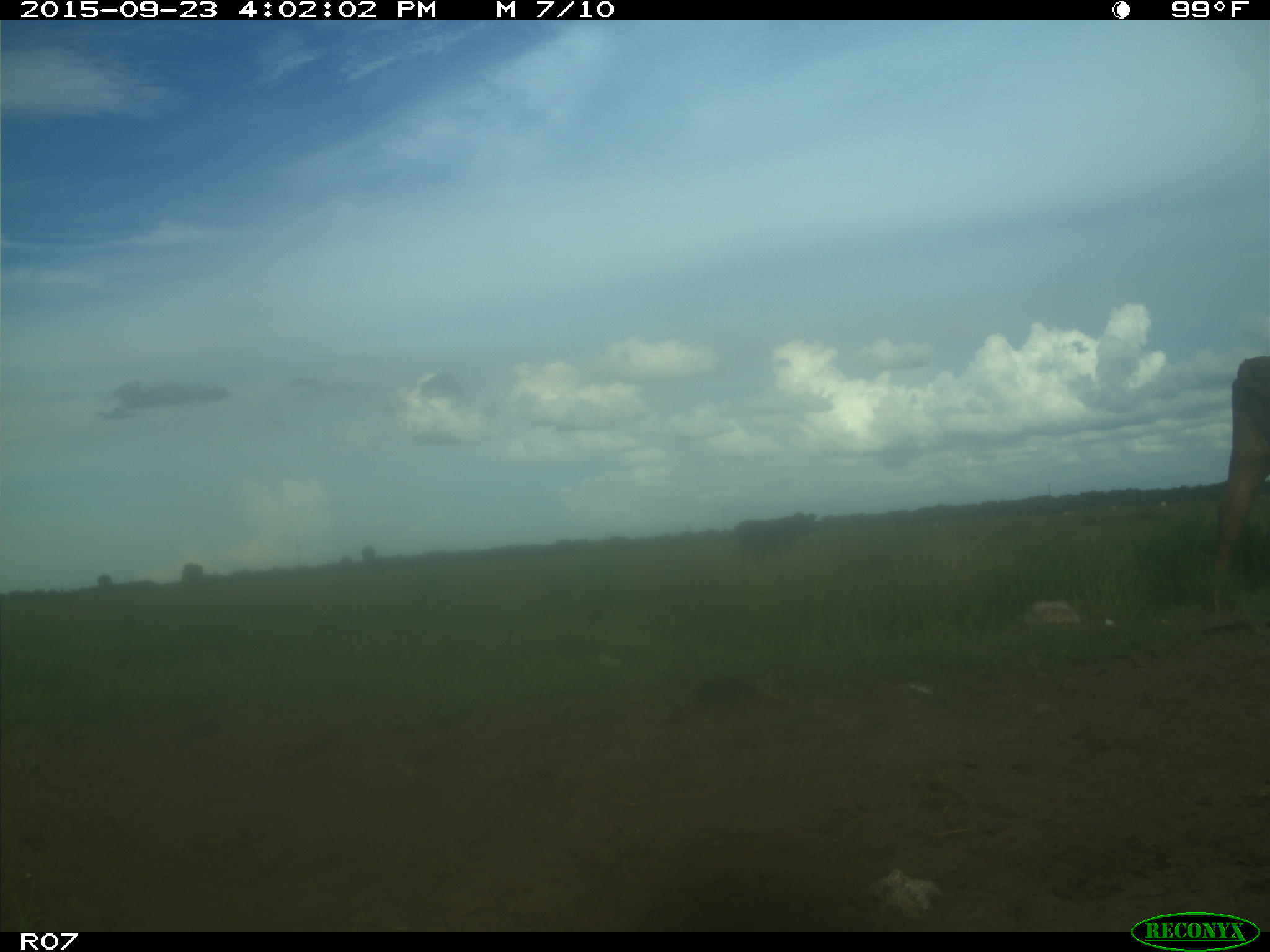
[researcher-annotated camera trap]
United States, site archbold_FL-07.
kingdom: Animalia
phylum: Chordata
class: Mammalia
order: Artiodactyla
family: Bovidae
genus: Bos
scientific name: Bos taurus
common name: domestic cow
Bos taurus (domestic cow).